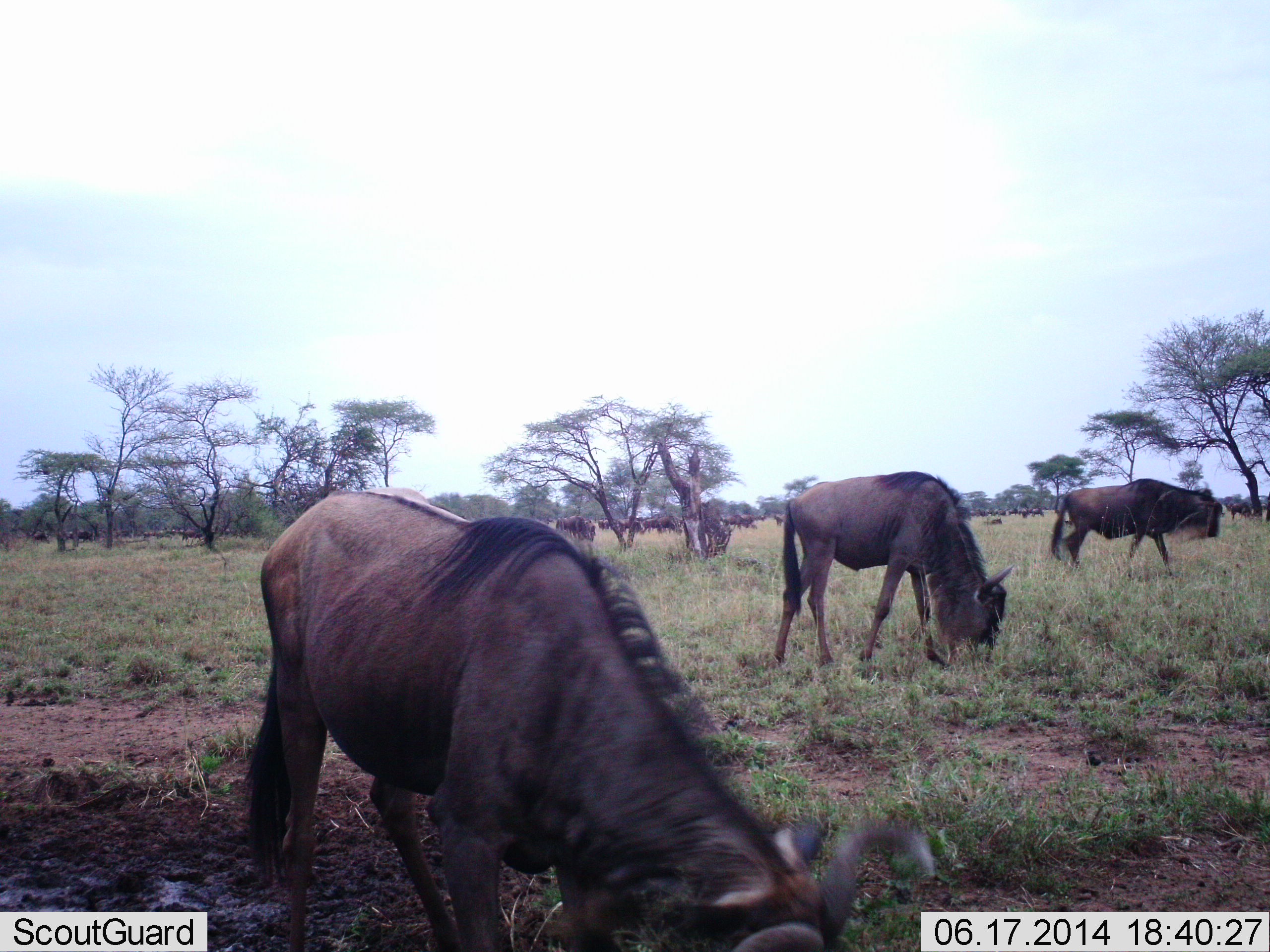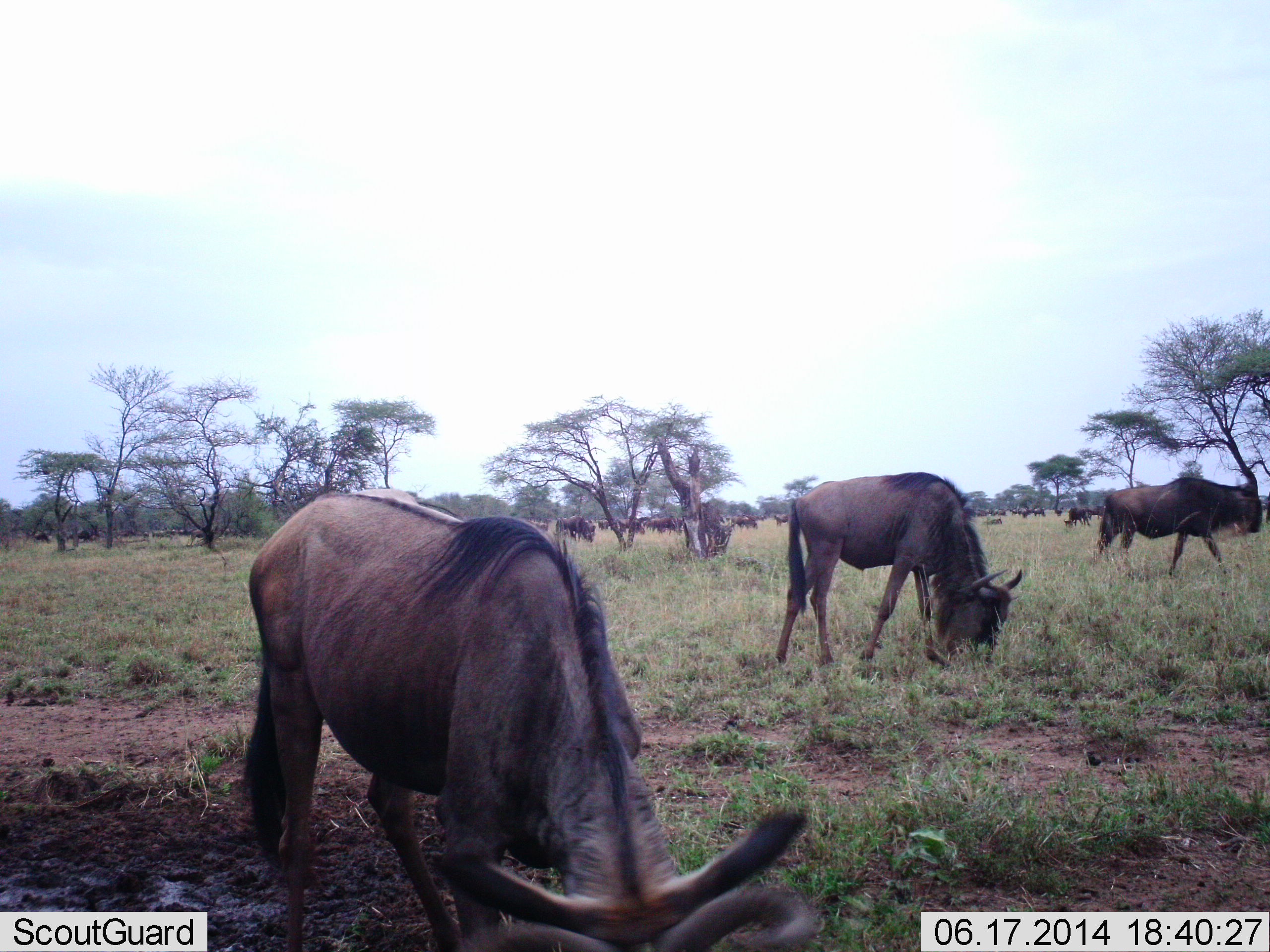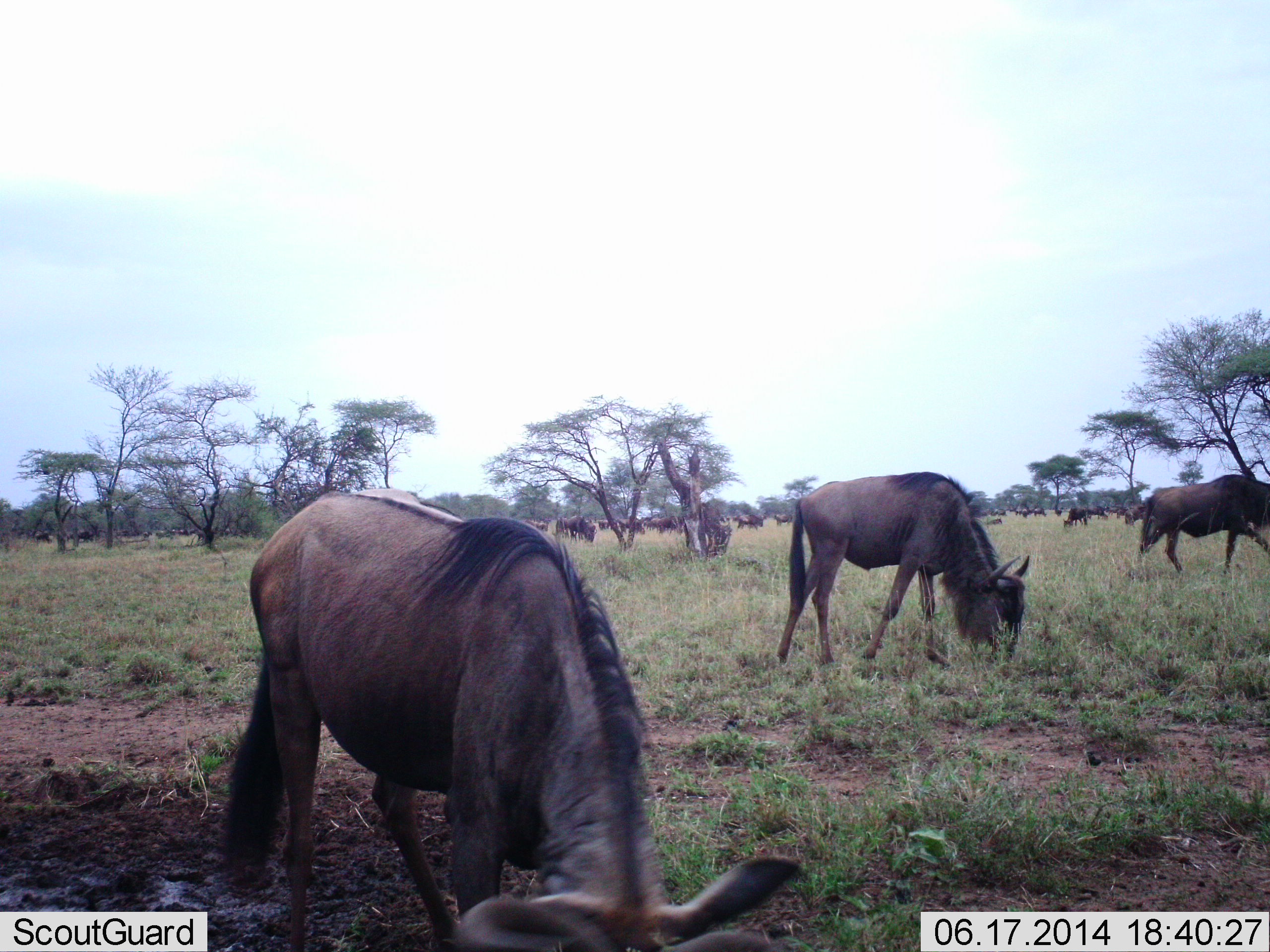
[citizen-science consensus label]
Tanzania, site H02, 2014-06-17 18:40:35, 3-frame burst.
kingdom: Animalia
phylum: Chordata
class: Mammalia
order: Artiodactyla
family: Bovidae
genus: Connochaetes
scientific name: Connochaetes taurinus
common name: blue wildebeest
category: wildebeest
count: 11-50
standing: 40%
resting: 0%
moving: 60%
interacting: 0%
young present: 0%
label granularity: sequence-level